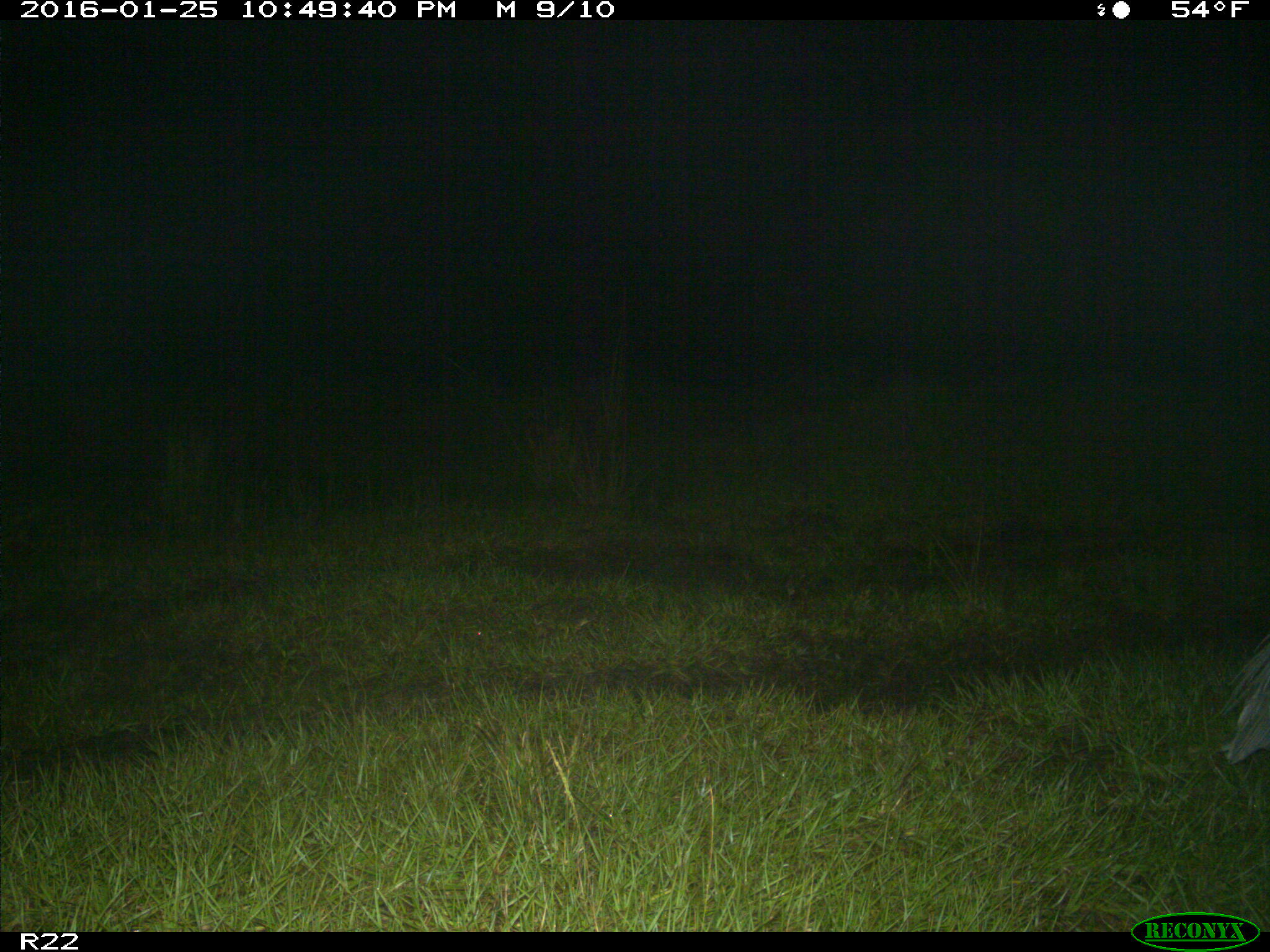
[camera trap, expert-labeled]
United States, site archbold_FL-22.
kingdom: Animalia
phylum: Chordata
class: Aves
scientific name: Aves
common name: birds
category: unidentified bird